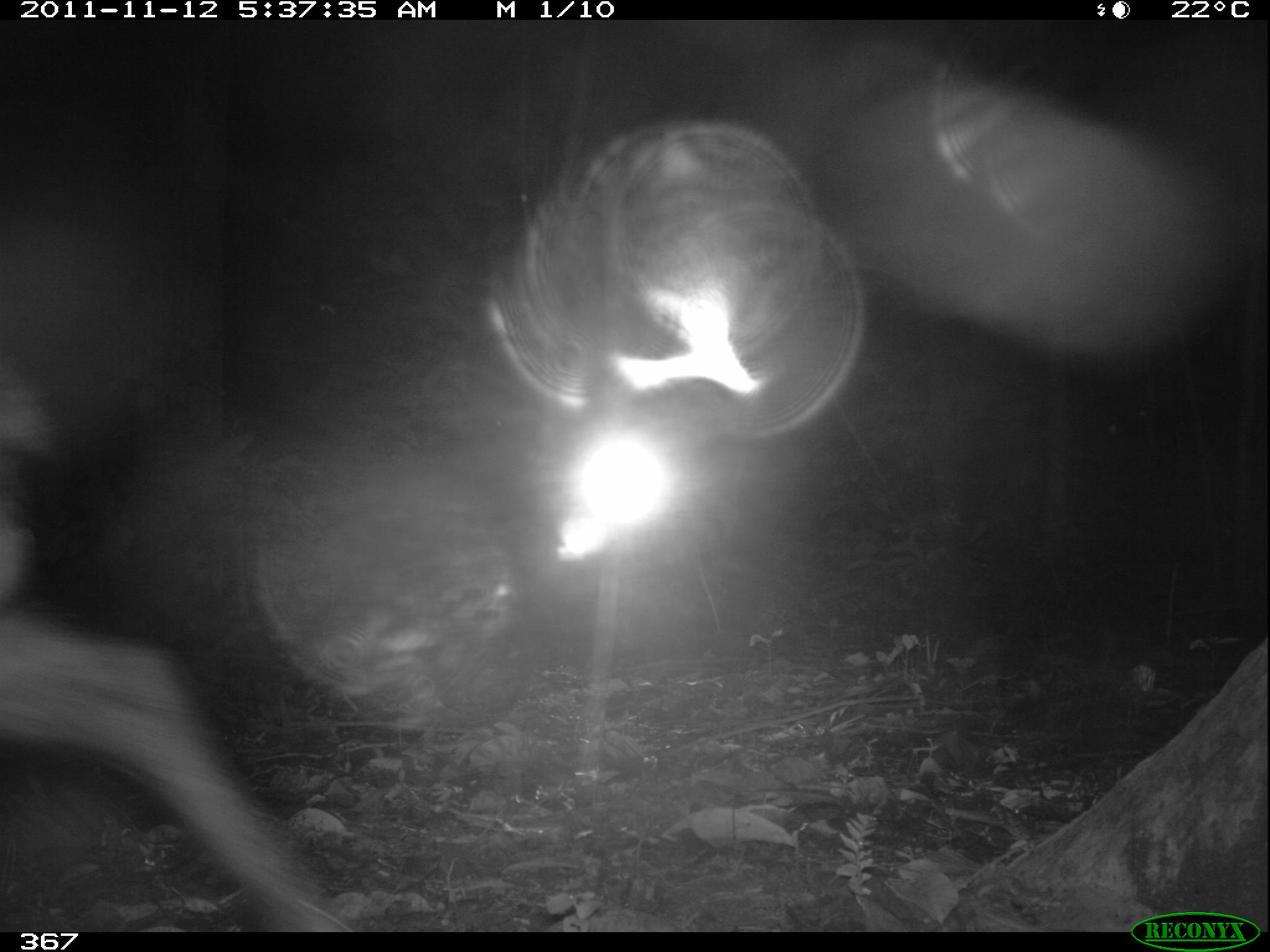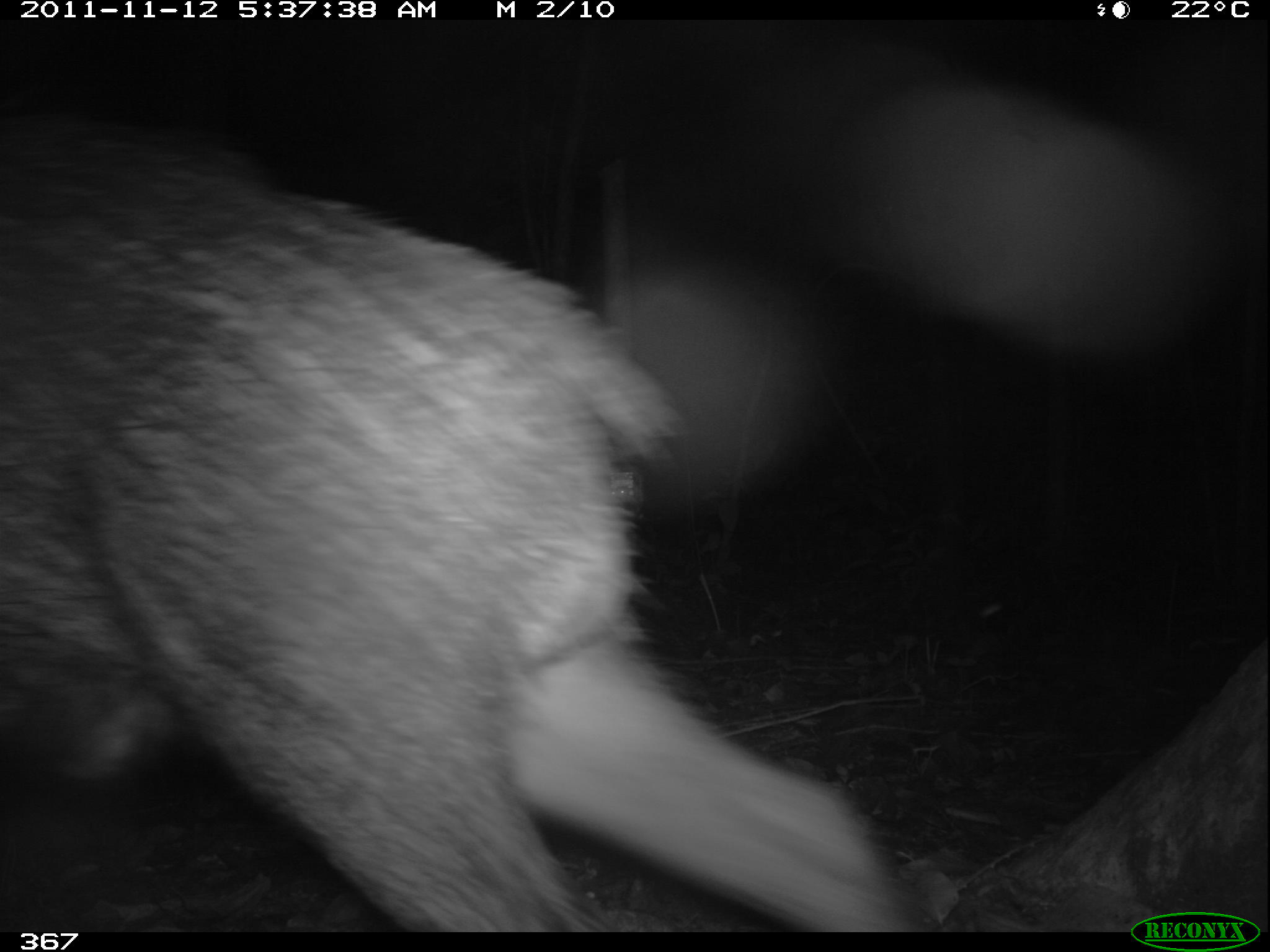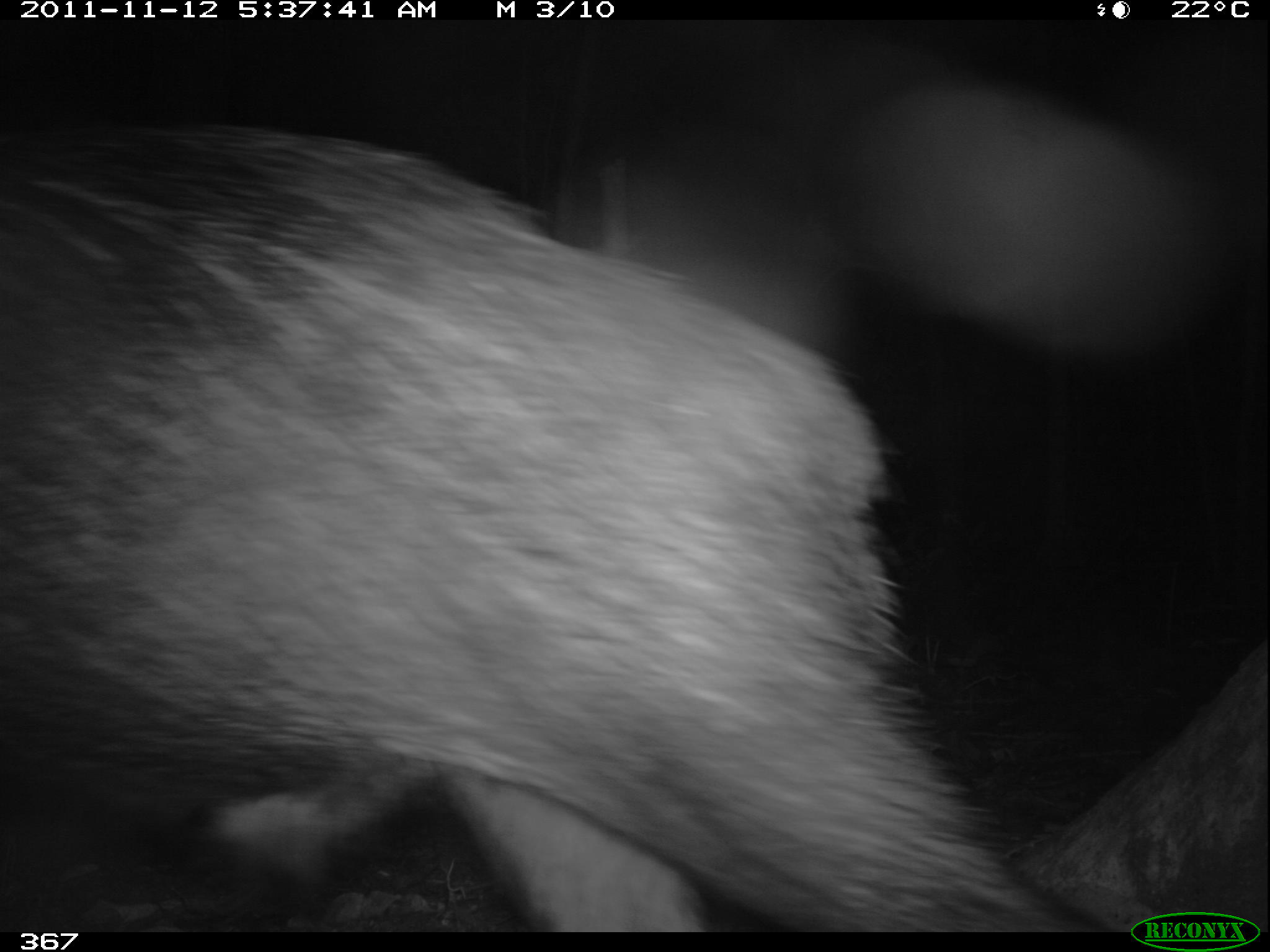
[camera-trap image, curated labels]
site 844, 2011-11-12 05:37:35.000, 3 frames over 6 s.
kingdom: Animalia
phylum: Chordata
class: Mammalia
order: Artiodactyla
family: Tayassuidae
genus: Tayassu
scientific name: Tayassu pecari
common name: white-lipped peccary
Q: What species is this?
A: Tayassu pecari (white-lipped peccary).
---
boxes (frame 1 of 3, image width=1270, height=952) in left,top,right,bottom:
tayassu pecari: 0,386,363,933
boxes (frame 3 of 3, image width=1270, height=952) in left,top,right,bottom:
tayassu pecari: 1,113,1104,933